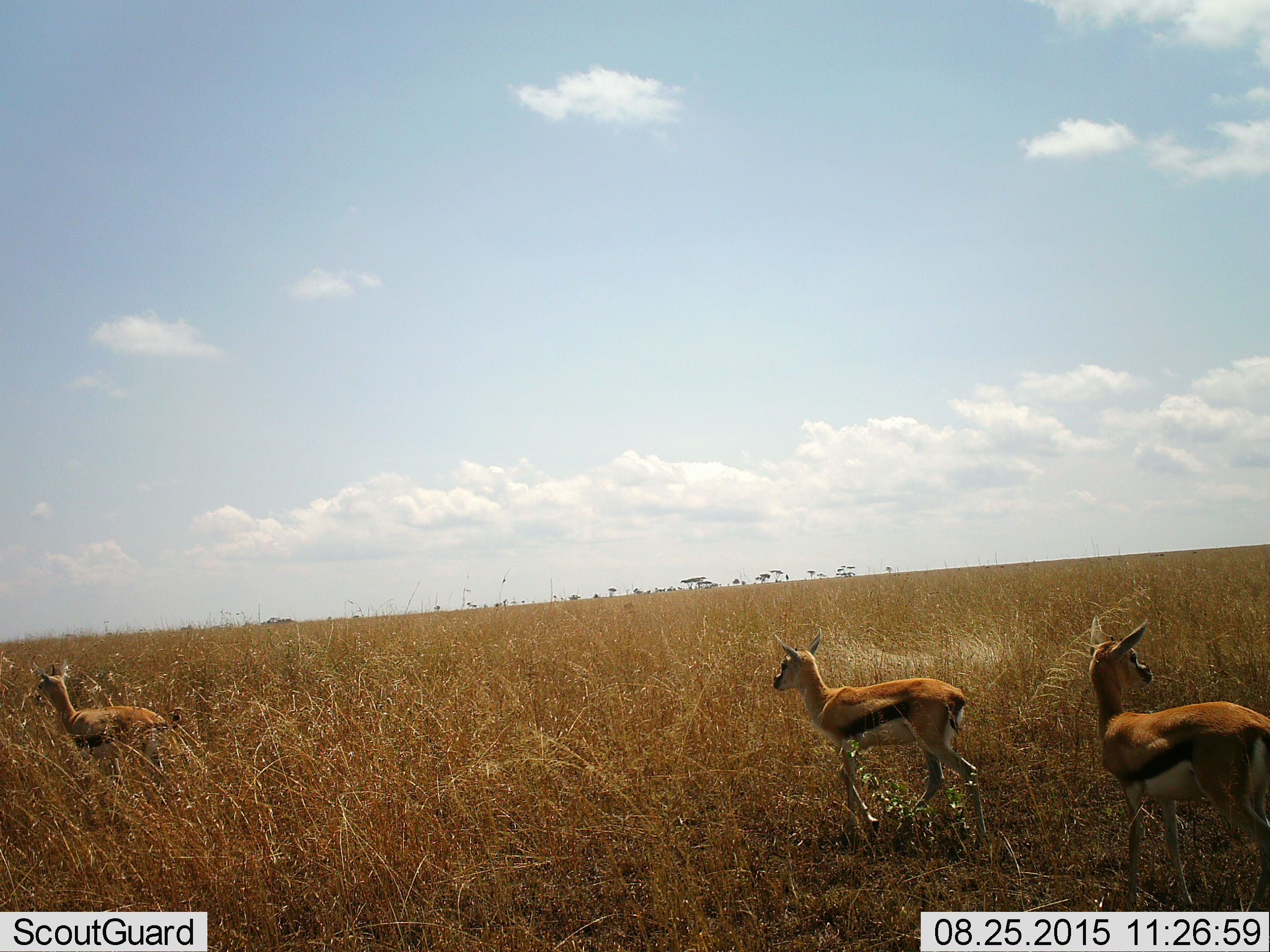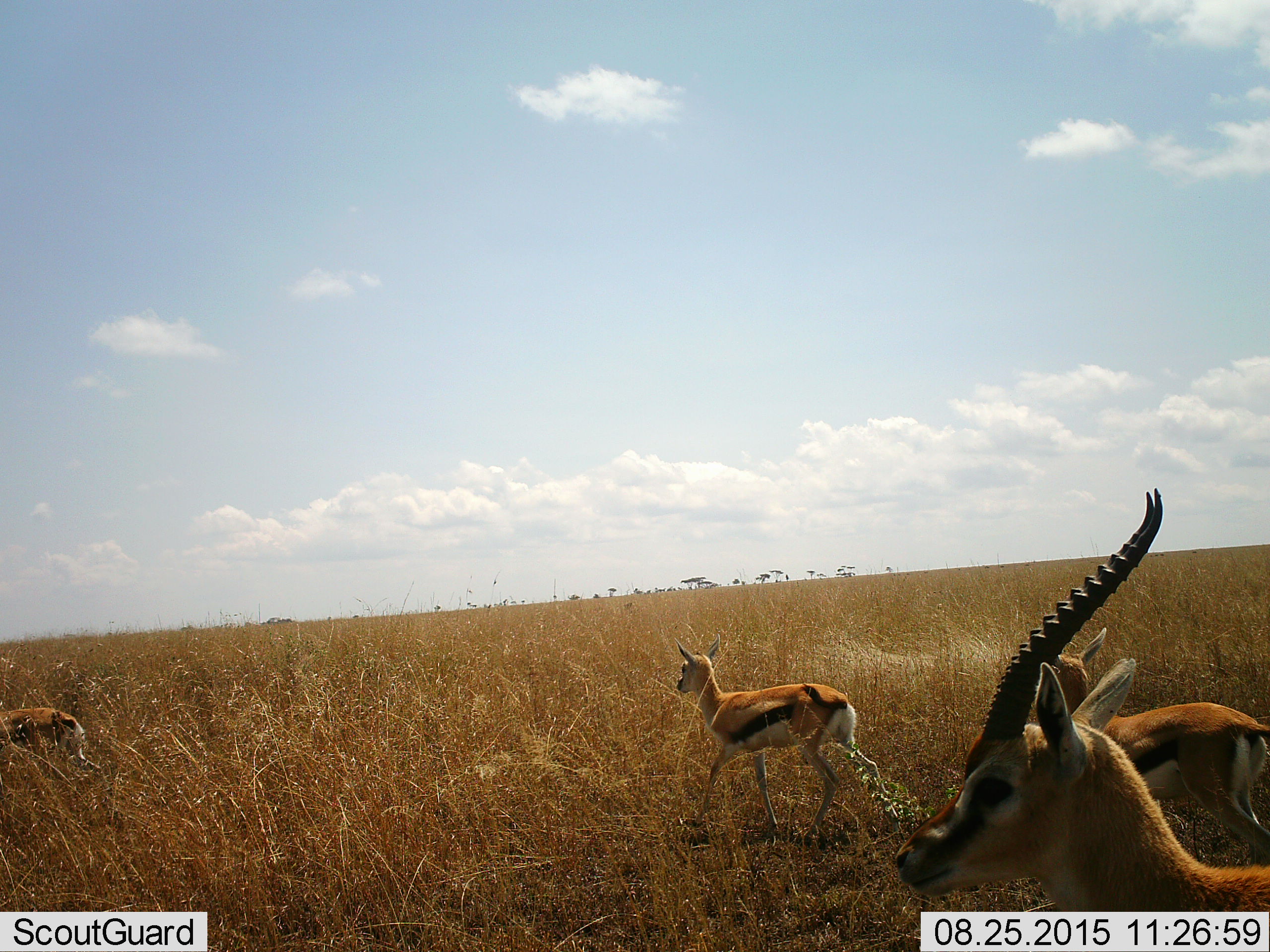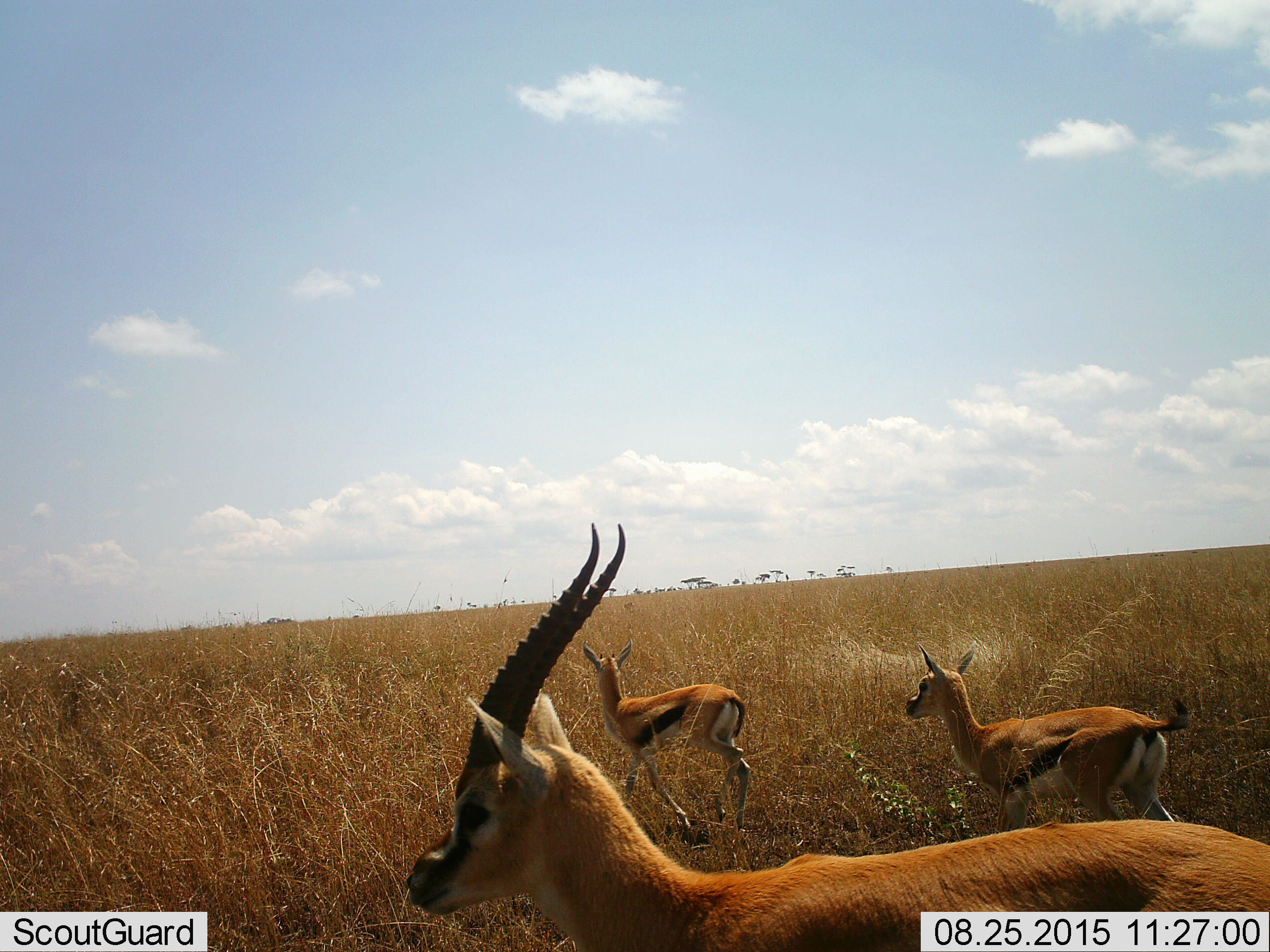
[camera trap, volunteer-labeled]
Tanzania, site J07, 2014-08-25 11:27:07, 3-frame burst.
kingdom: Animalia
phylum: Chordata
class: Mammalia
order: Artiodactyla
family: Bovidae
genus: Eudorcas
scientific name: Eudorcas thomsonii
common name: thomson's gazelle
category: gazellethomsons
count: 4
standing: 10%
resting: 0%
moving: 90%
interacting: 0%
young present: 10%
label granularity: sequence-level